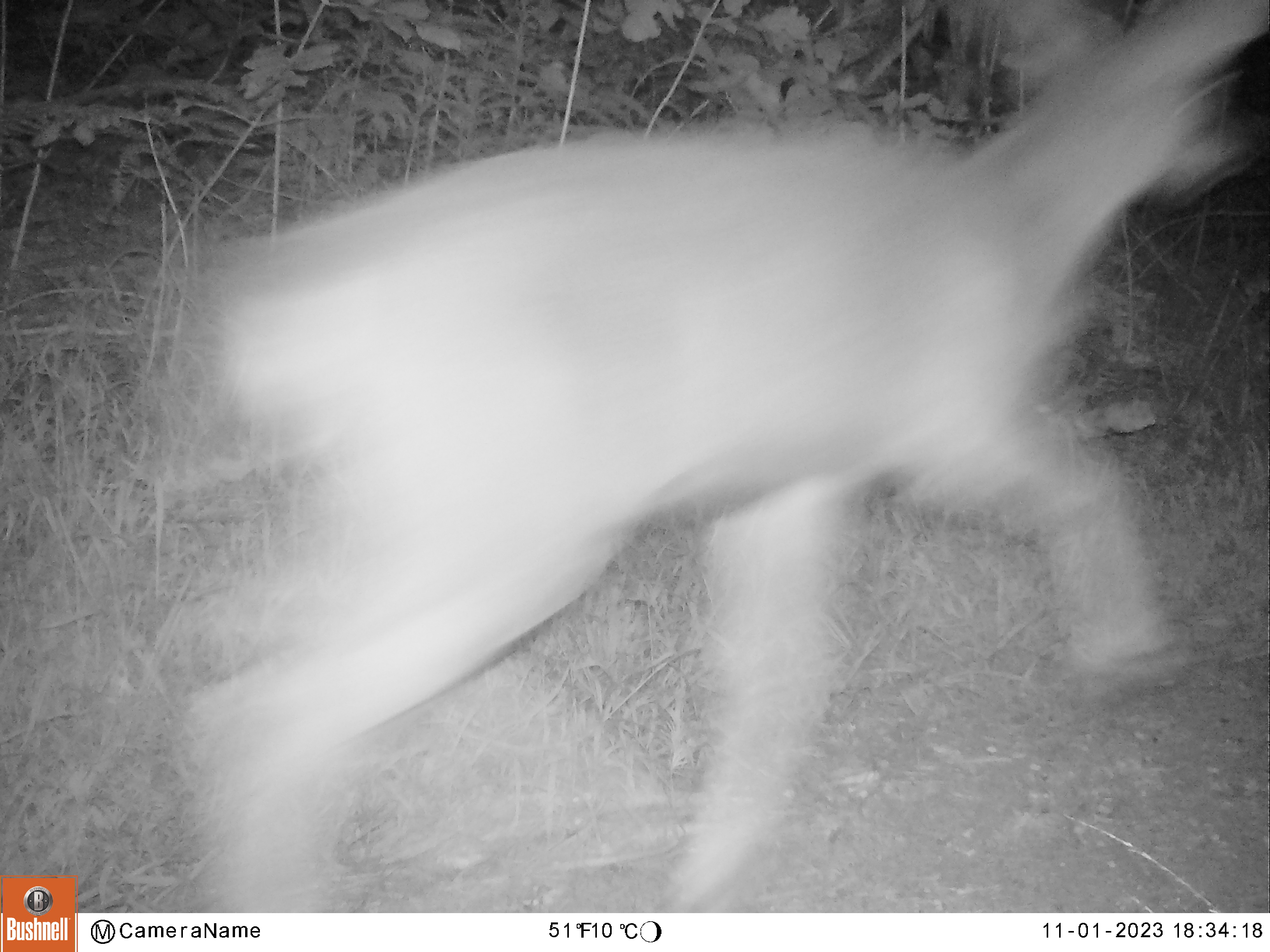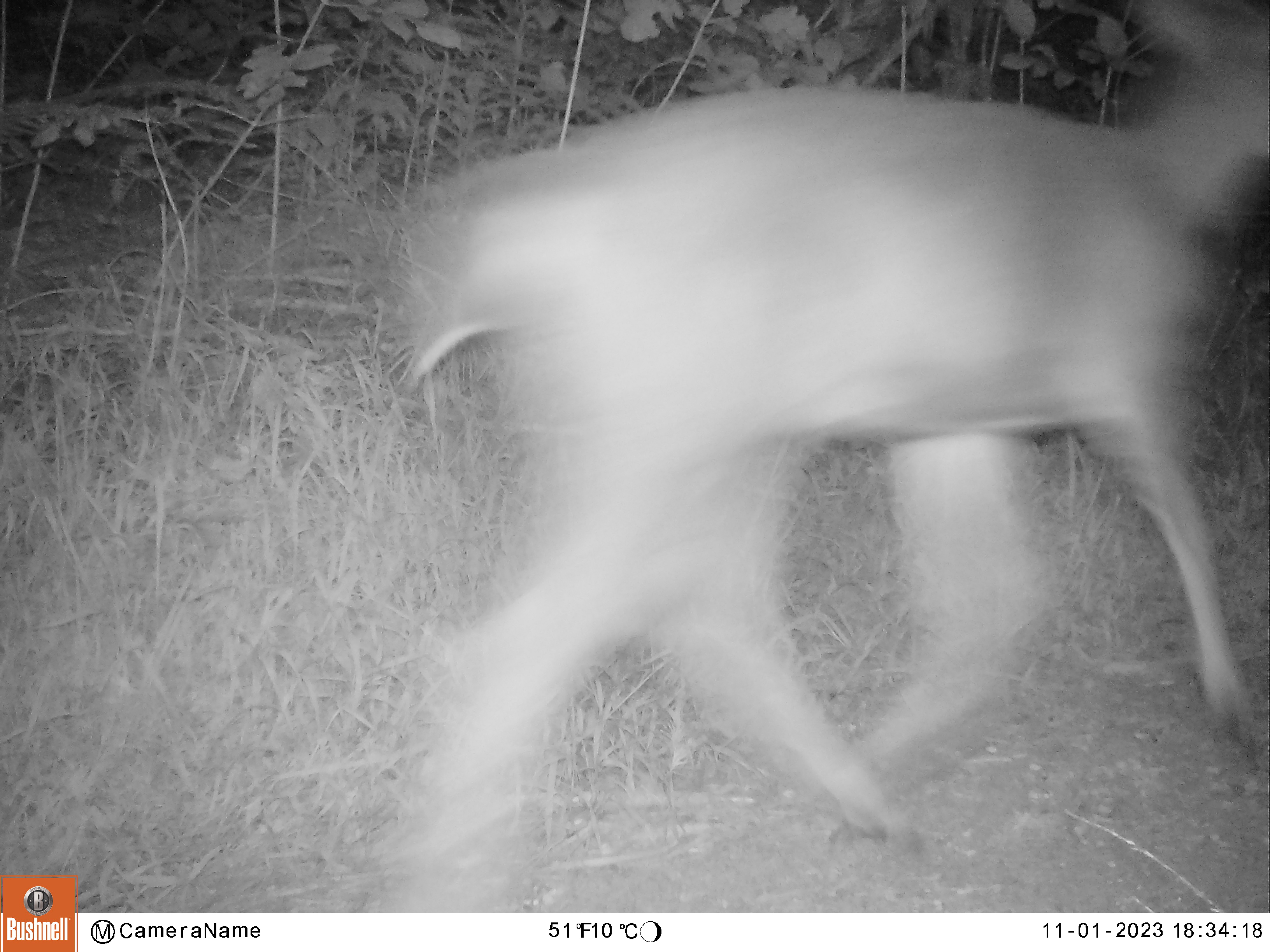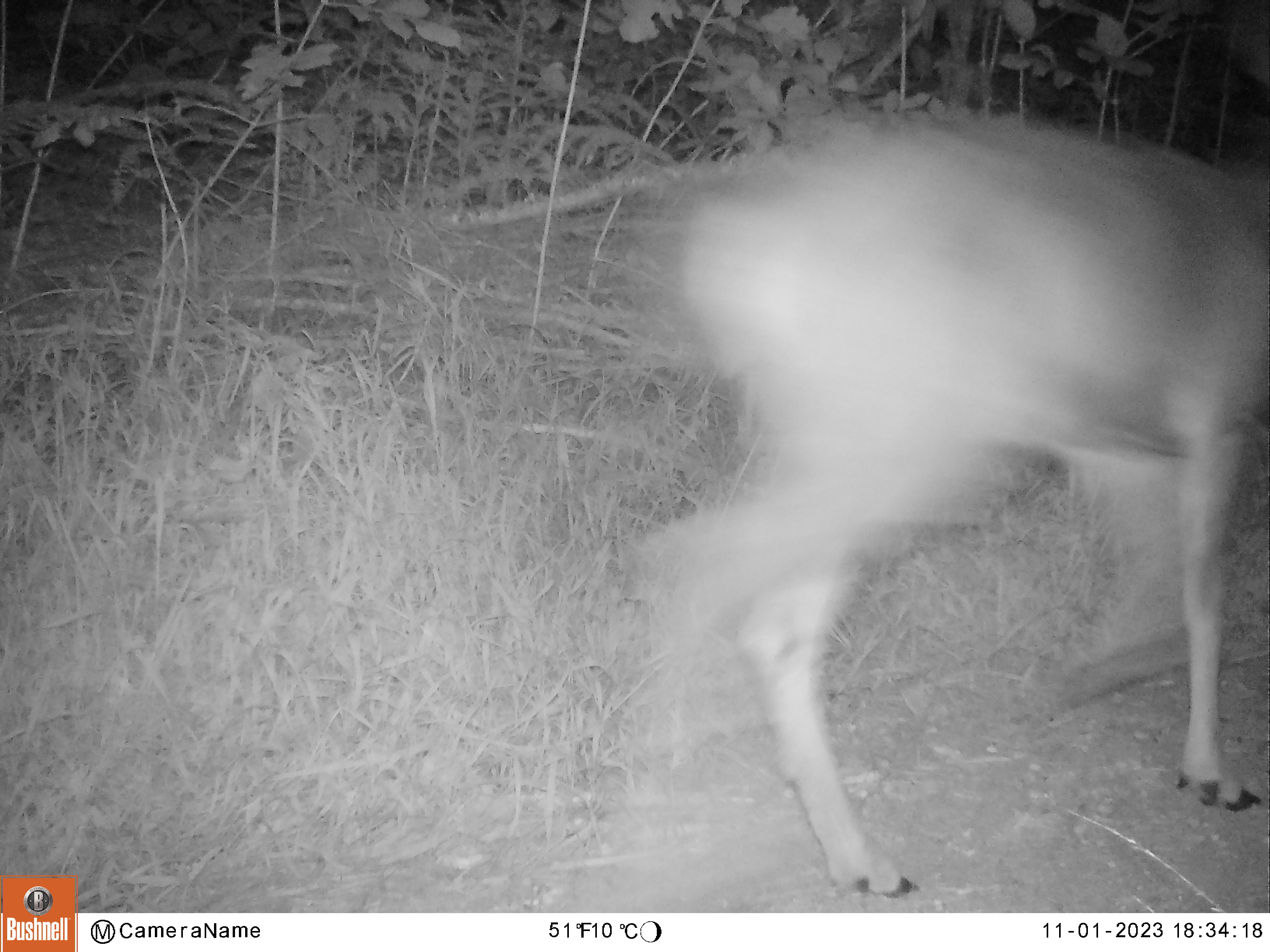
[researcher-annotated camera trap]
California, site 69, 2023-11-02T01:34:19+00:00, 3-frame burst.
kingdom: Animalia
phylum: Chordata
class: Mammalia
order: Artiodactyla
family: Cervidae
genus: Odocoileus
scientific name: Odocoileus hemionus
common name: mule deer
Mule deer (Odocoileus hemionus).